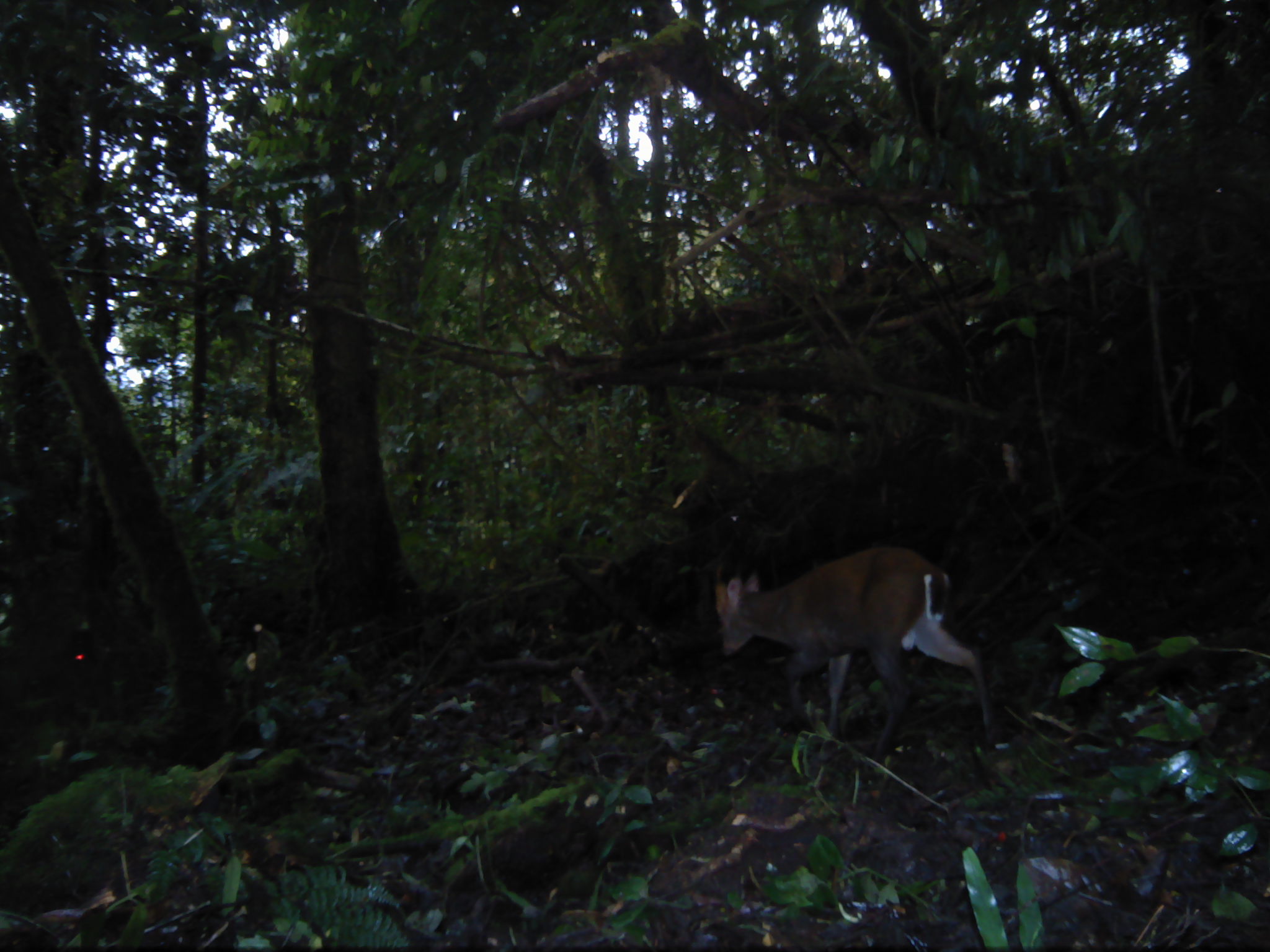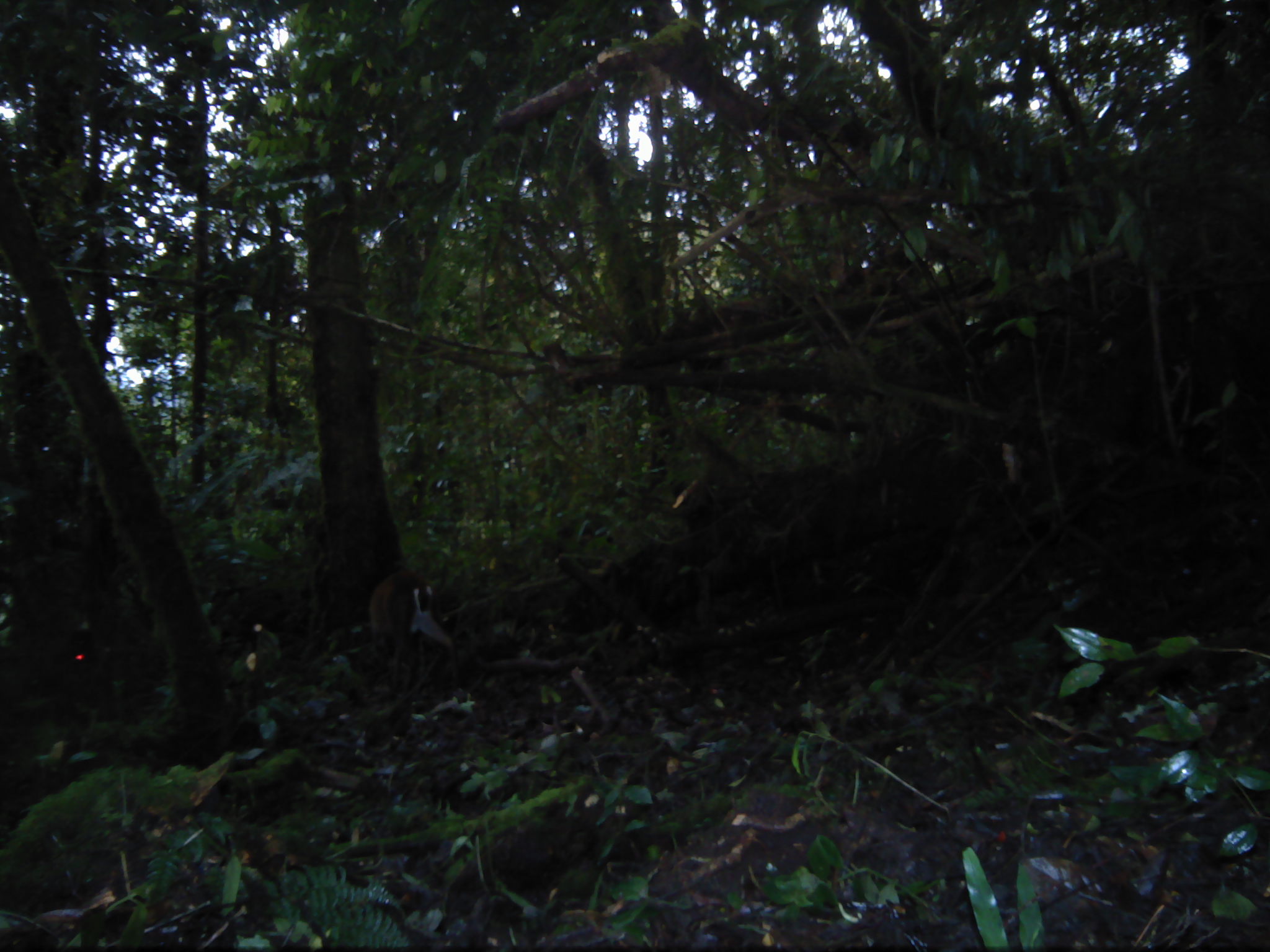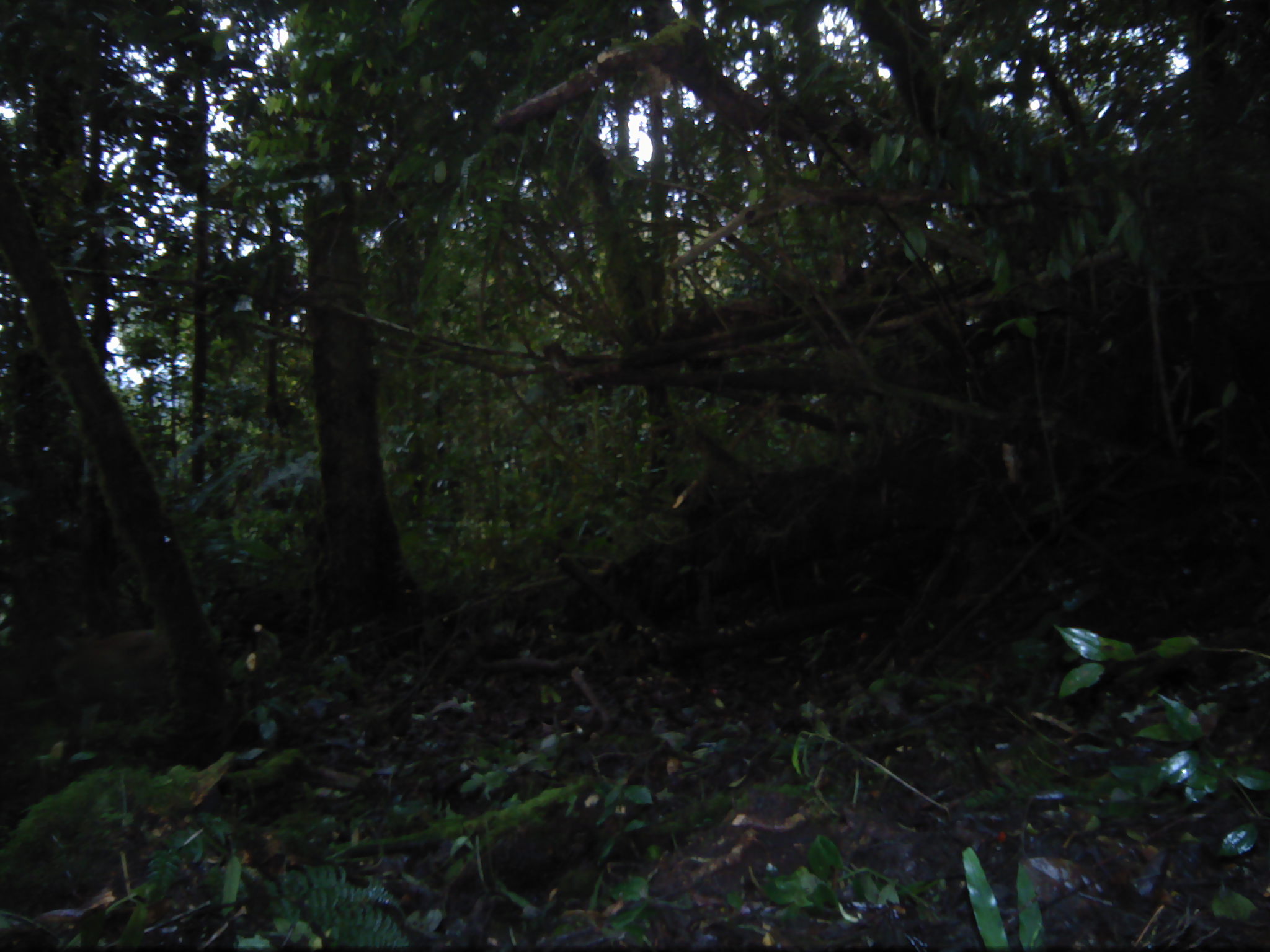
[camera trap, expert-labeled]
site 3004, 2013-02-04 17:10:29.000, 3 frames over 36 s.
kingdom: Animalia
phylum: Chordata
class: Mammalia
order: Artiodactyla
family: Cervidae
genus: Muntiacus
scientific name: Muntiacus muntjak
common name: southern red muntjac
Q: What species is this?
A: Muntiacus muntjak (southern red muntjac).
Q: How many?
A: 1.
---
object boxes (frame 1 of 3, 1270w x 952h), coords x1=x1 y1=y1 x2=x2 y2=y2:
muntiacus muntjak: x1=712 y1=547 x2=997 y2=754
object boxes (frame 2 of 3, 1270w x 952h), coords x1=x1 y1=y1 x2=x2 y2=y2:
muntiacus muntjak: x1=366 y1=568 x2=463 y2=691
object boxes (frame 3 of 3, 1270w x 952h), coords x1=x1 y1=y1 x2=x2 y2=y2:
muntiacus muntjak: x1=51 y1=627 x2=173 y2=751